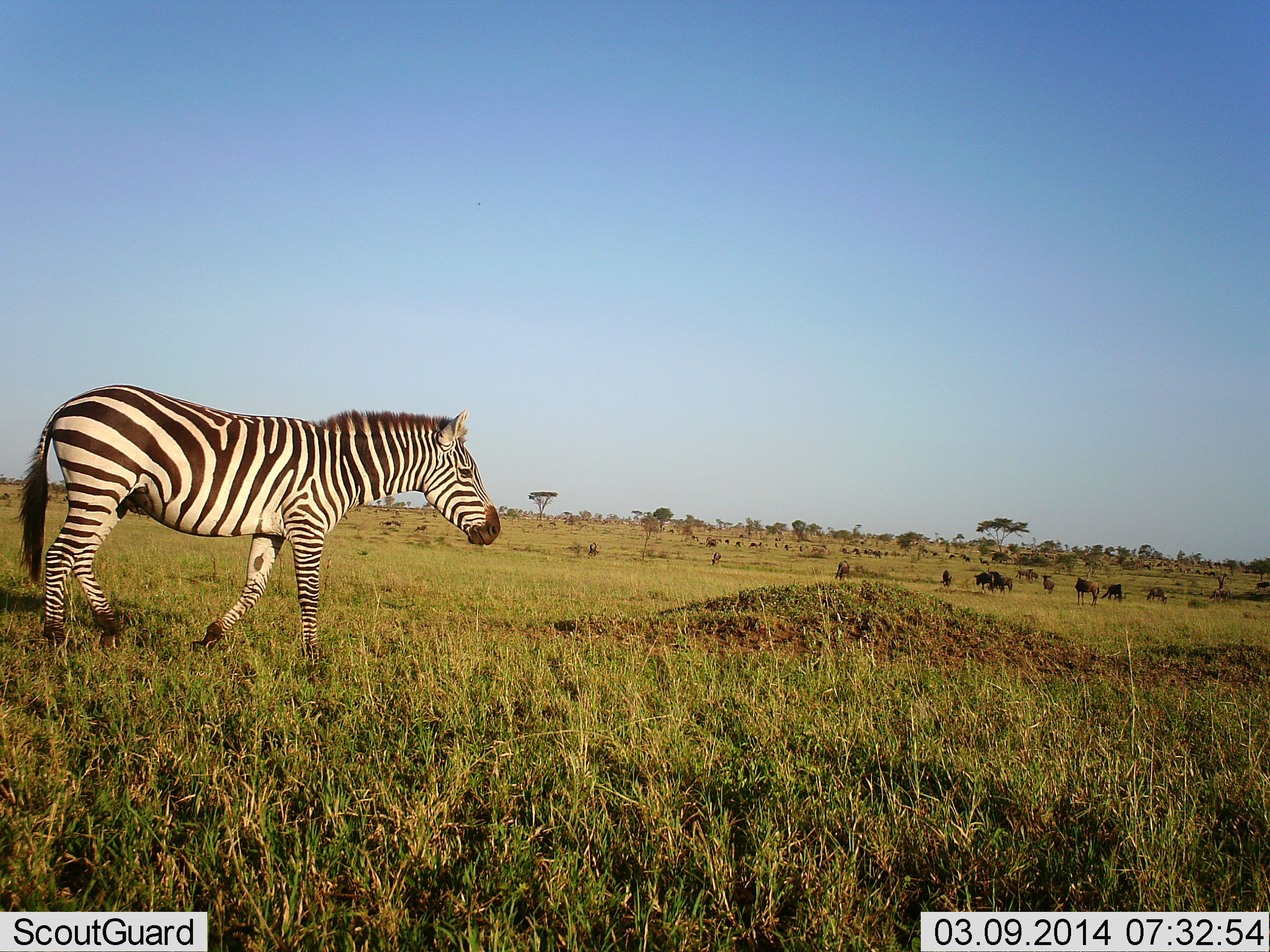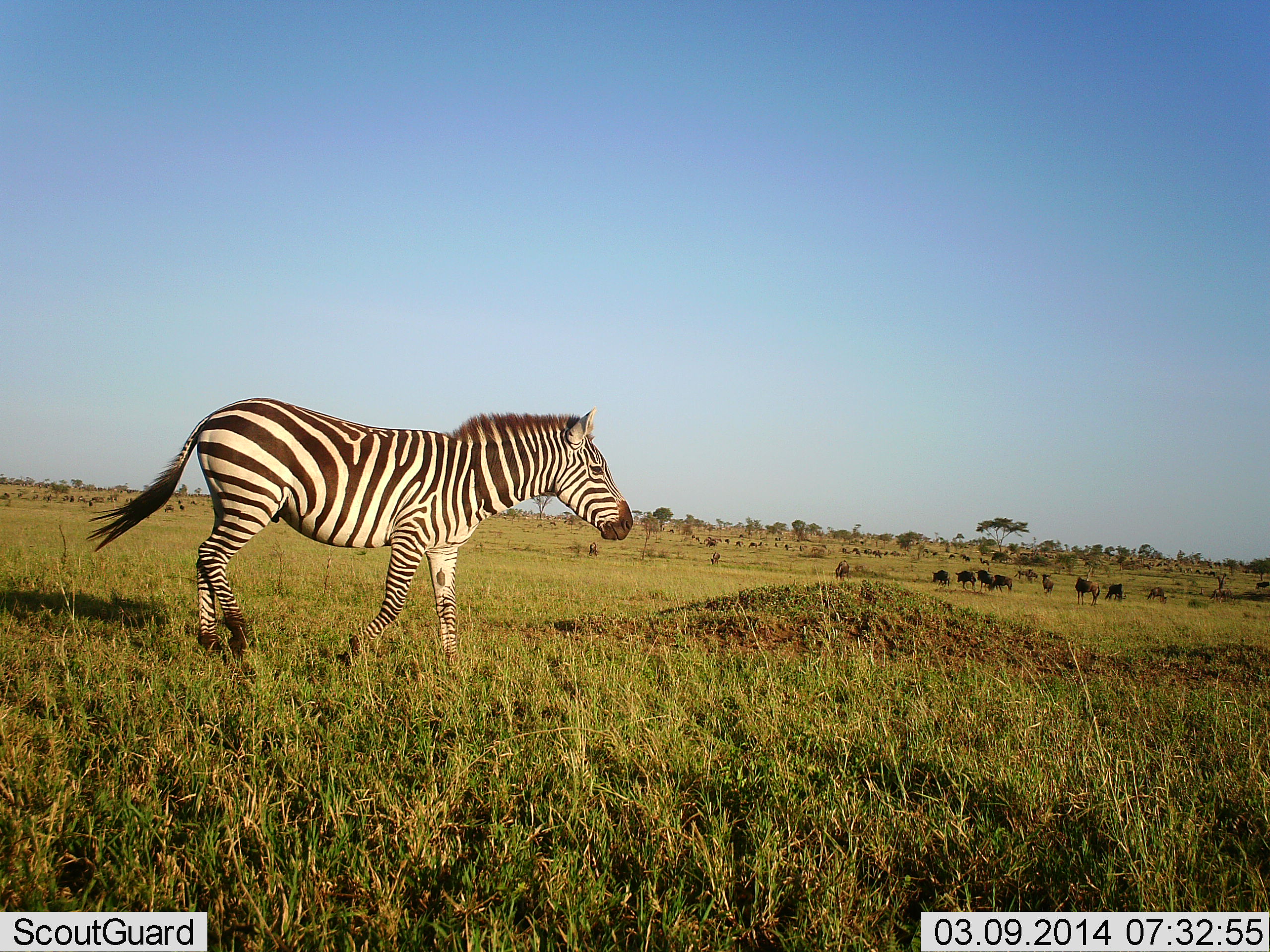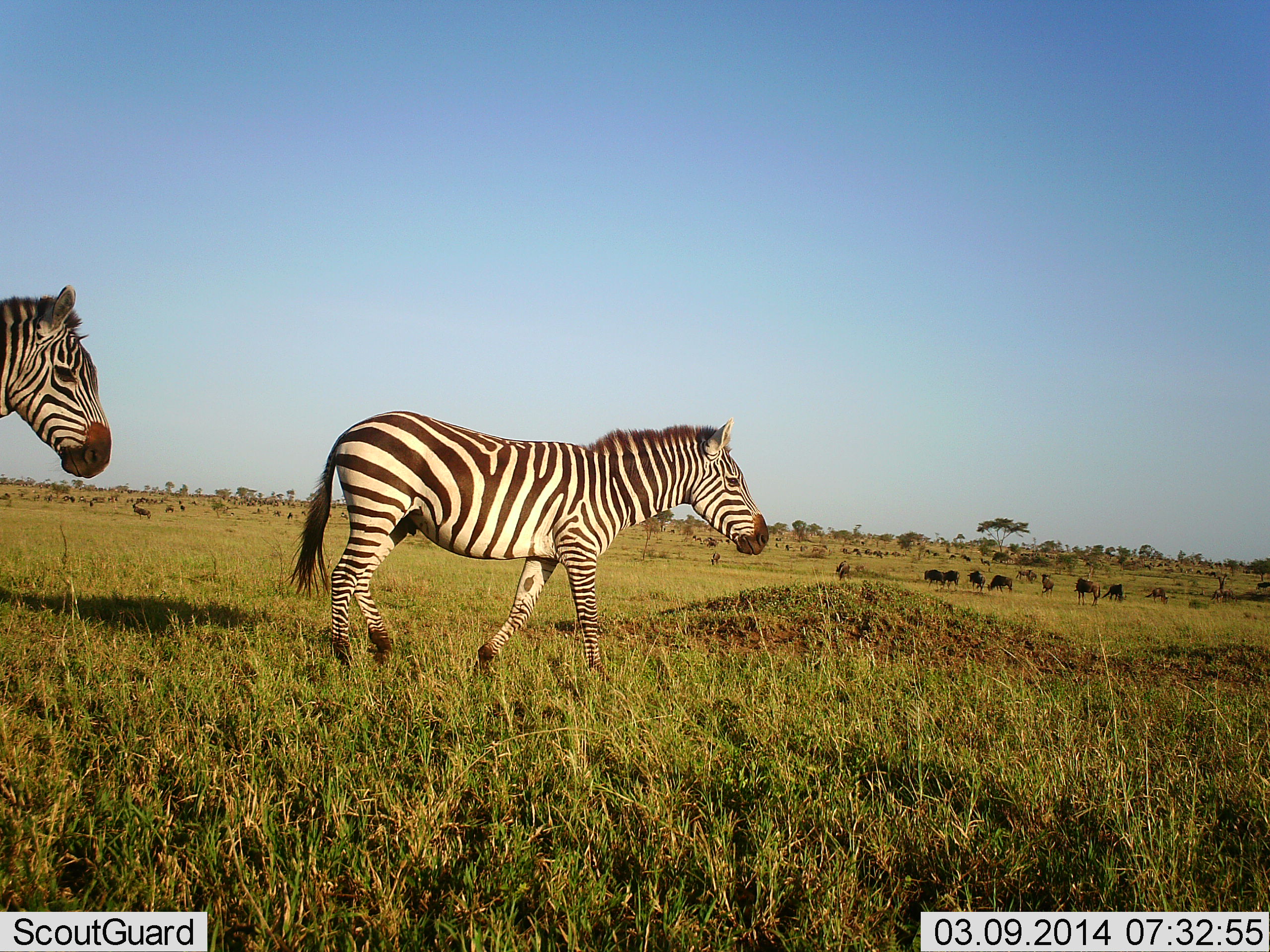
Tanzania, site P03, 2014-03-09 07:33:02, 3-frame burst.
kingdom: Animalia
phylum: Chordata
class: Mammalia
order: Perissodactyla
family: Equidae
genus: Equus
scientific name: Equus quagga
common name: plains zebra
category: zebra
Zebra (plains zebra) (Equus quagga), count 2. Behavior (volunteer vote fractions): standing 20%, resting 0%, moving 85%, interacting 0%. Young present (vote fraction): 0%. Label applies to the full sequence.